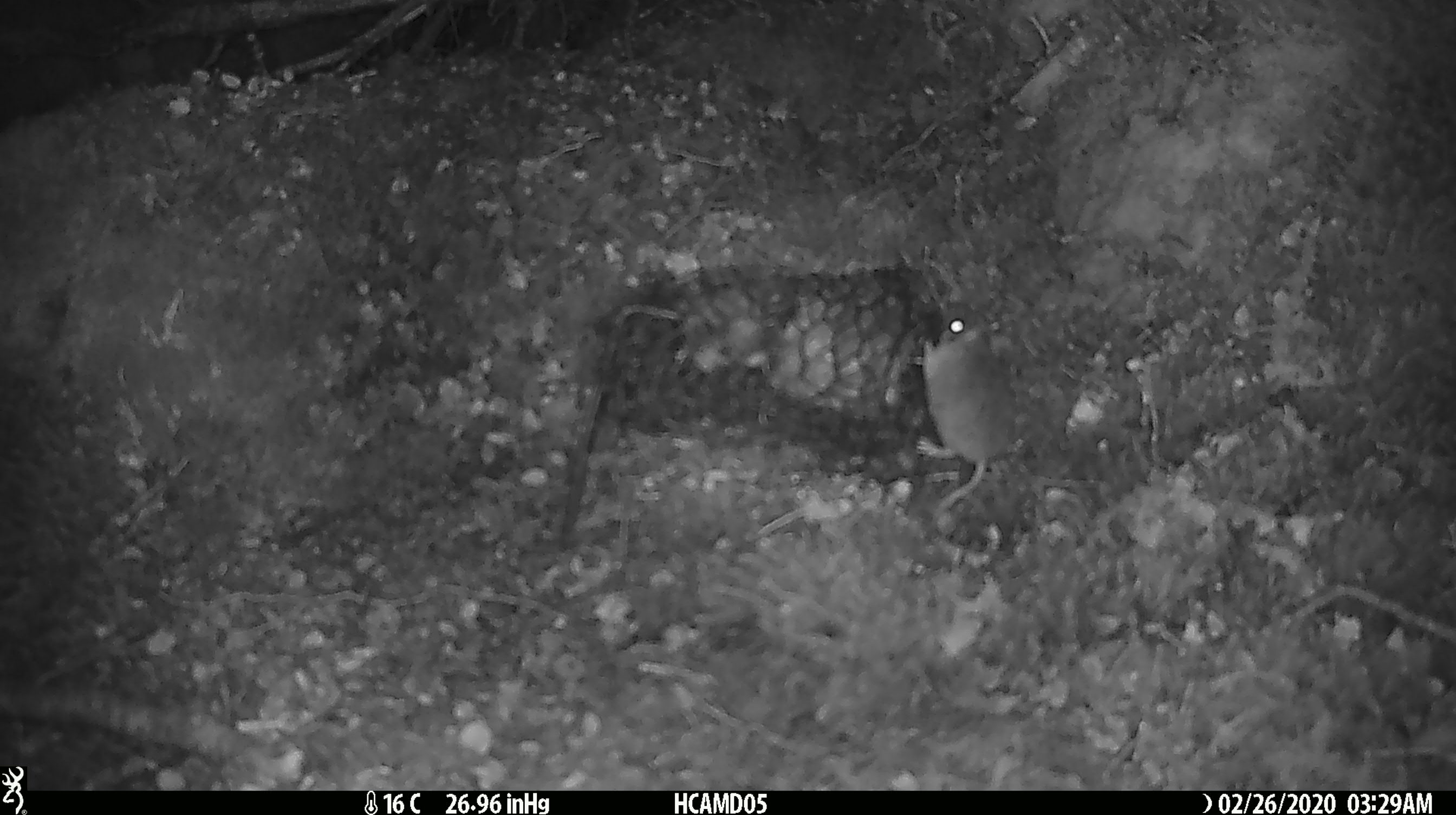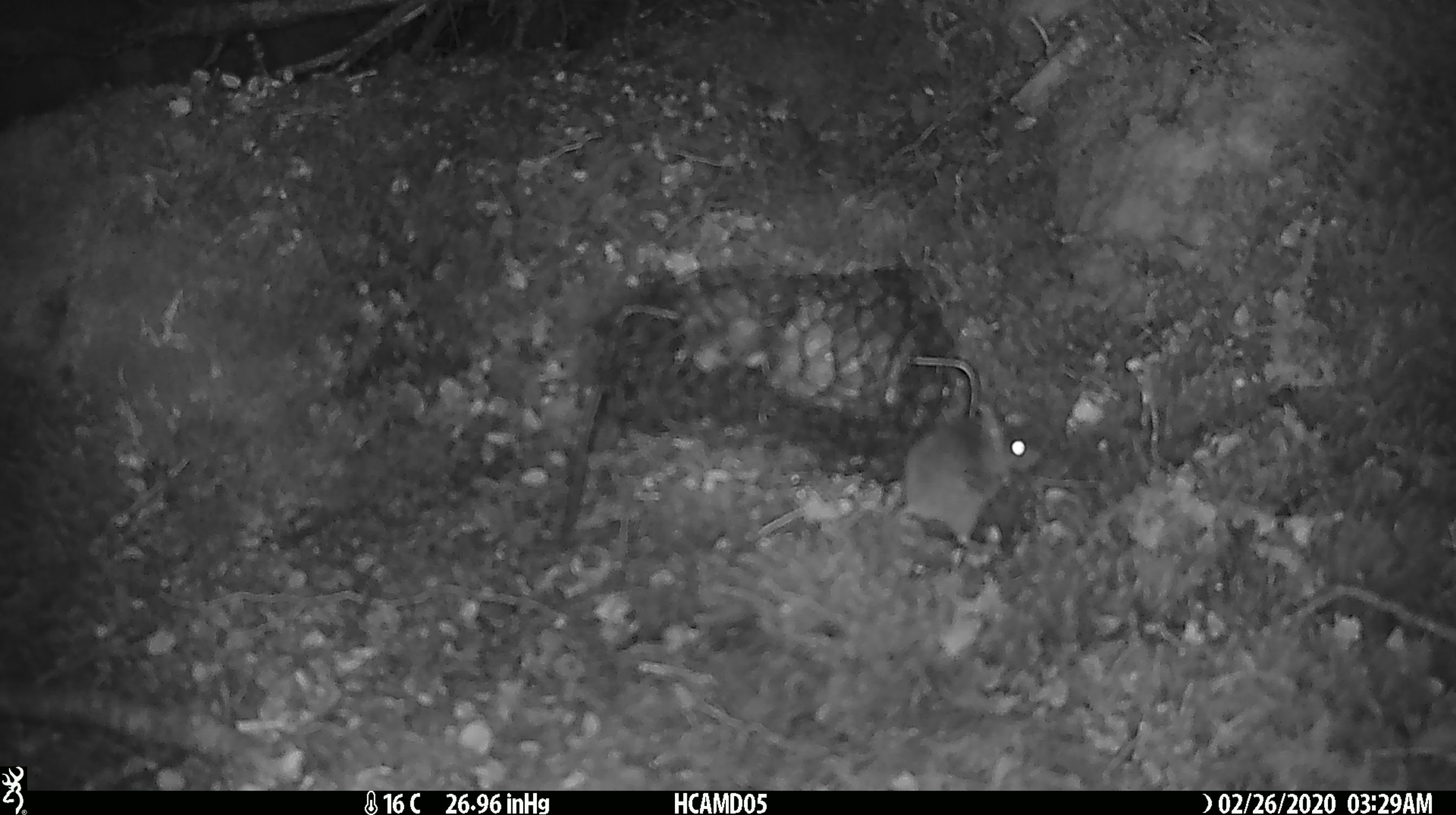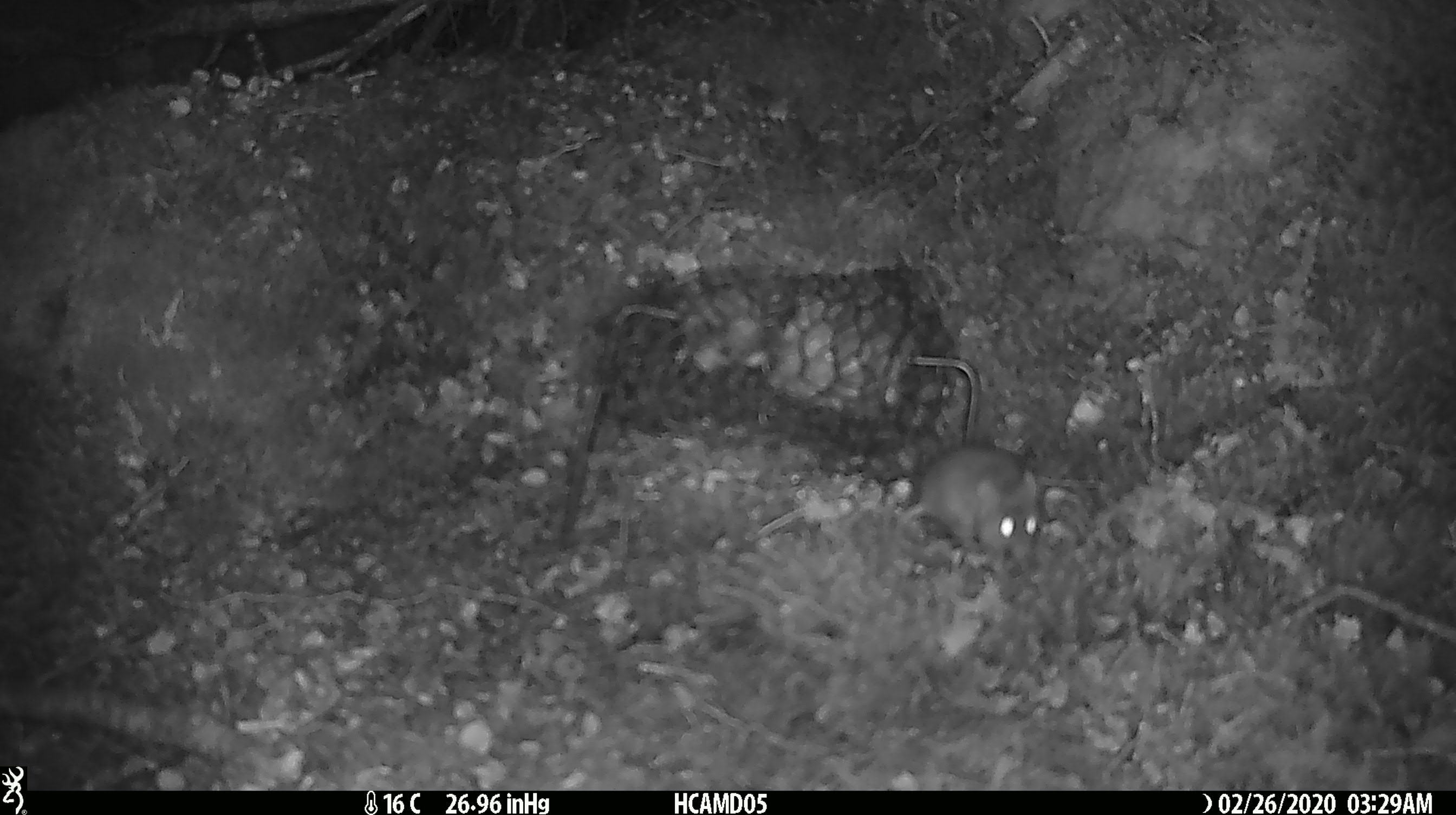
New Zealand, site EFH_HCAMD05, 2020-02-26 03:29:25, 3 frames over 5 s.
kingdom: Animalia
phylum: Chordata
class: Mammalia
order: Rodentia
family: Muridae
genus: Mus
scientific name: Mus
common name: mouse